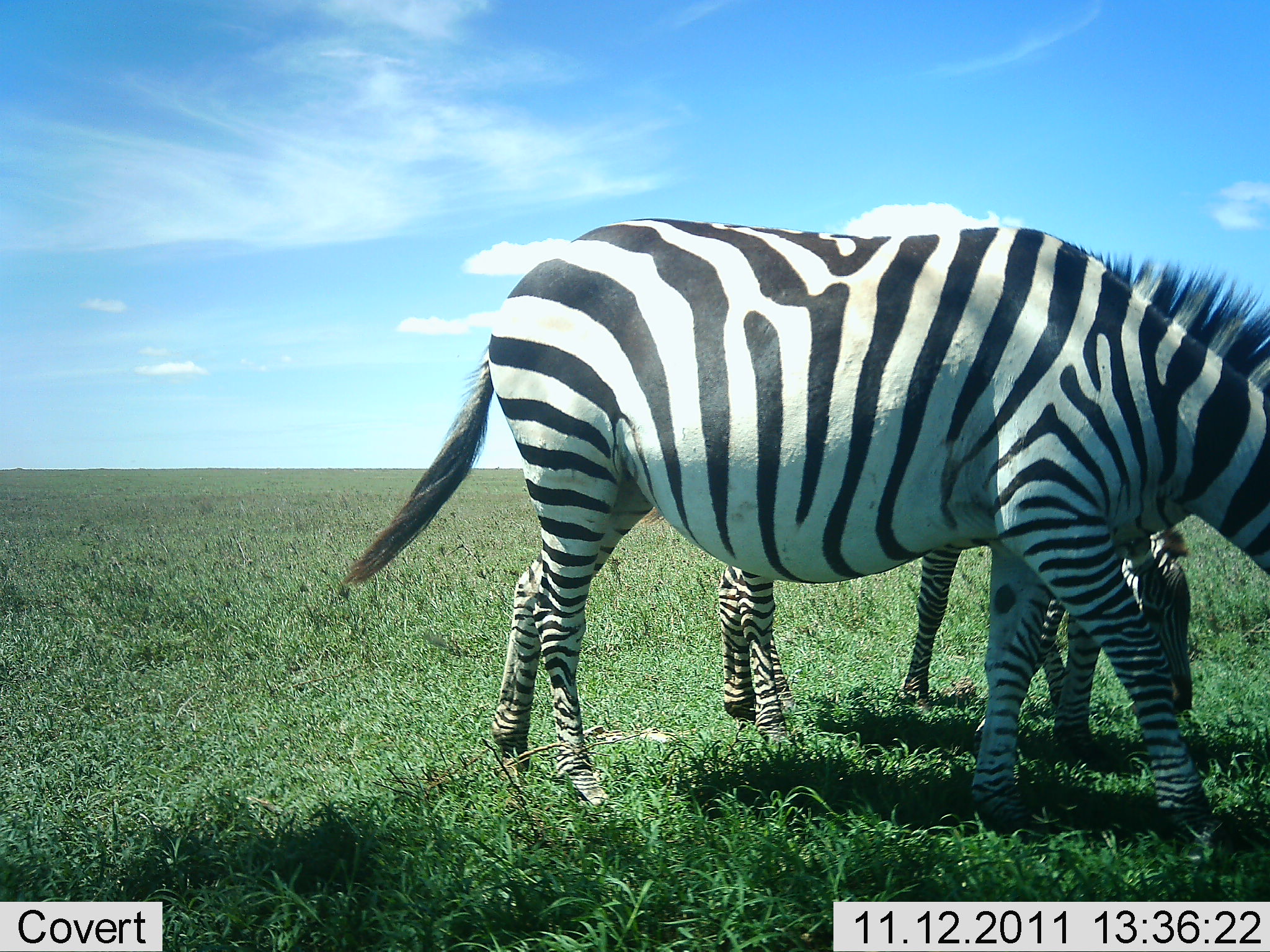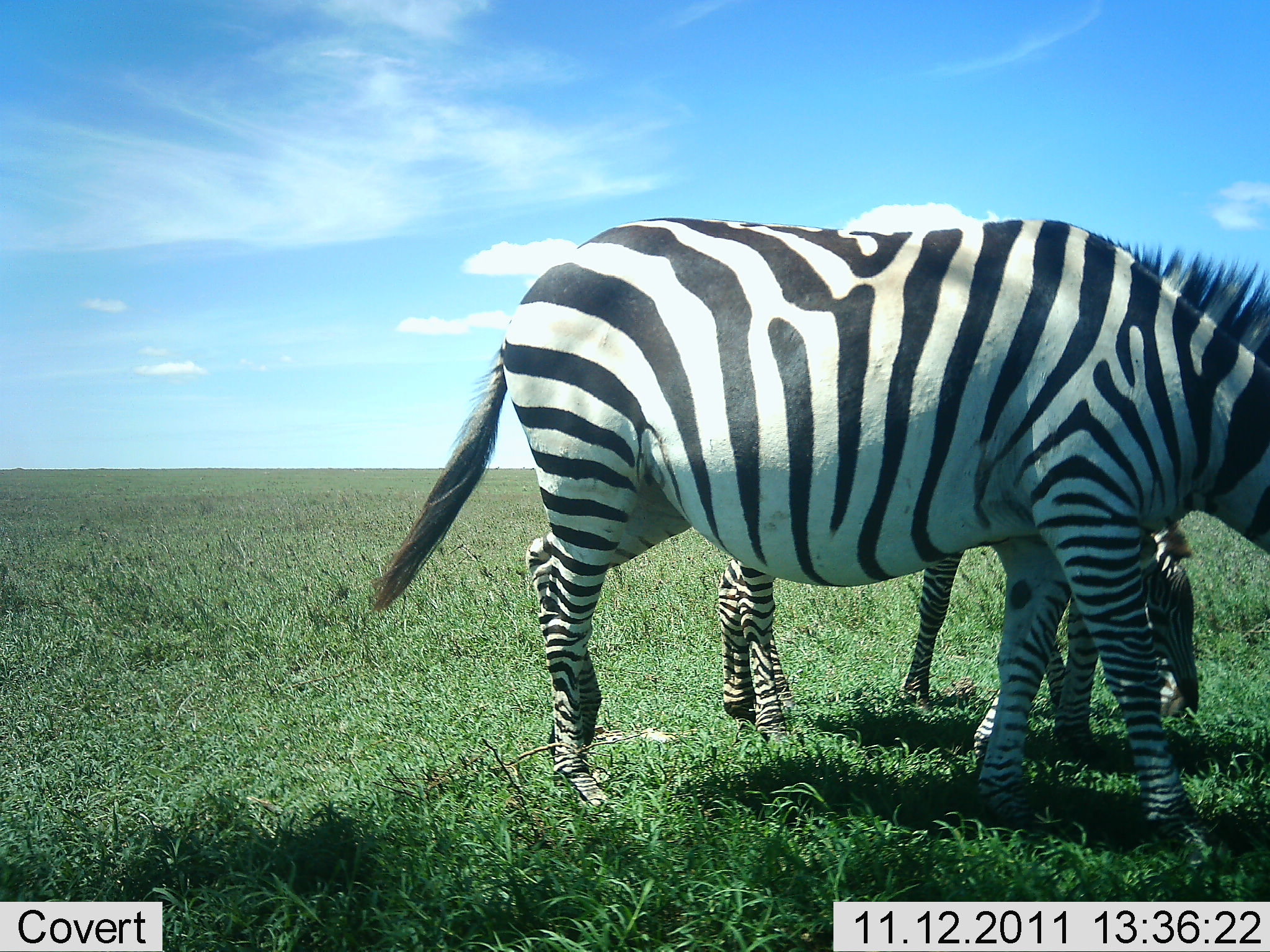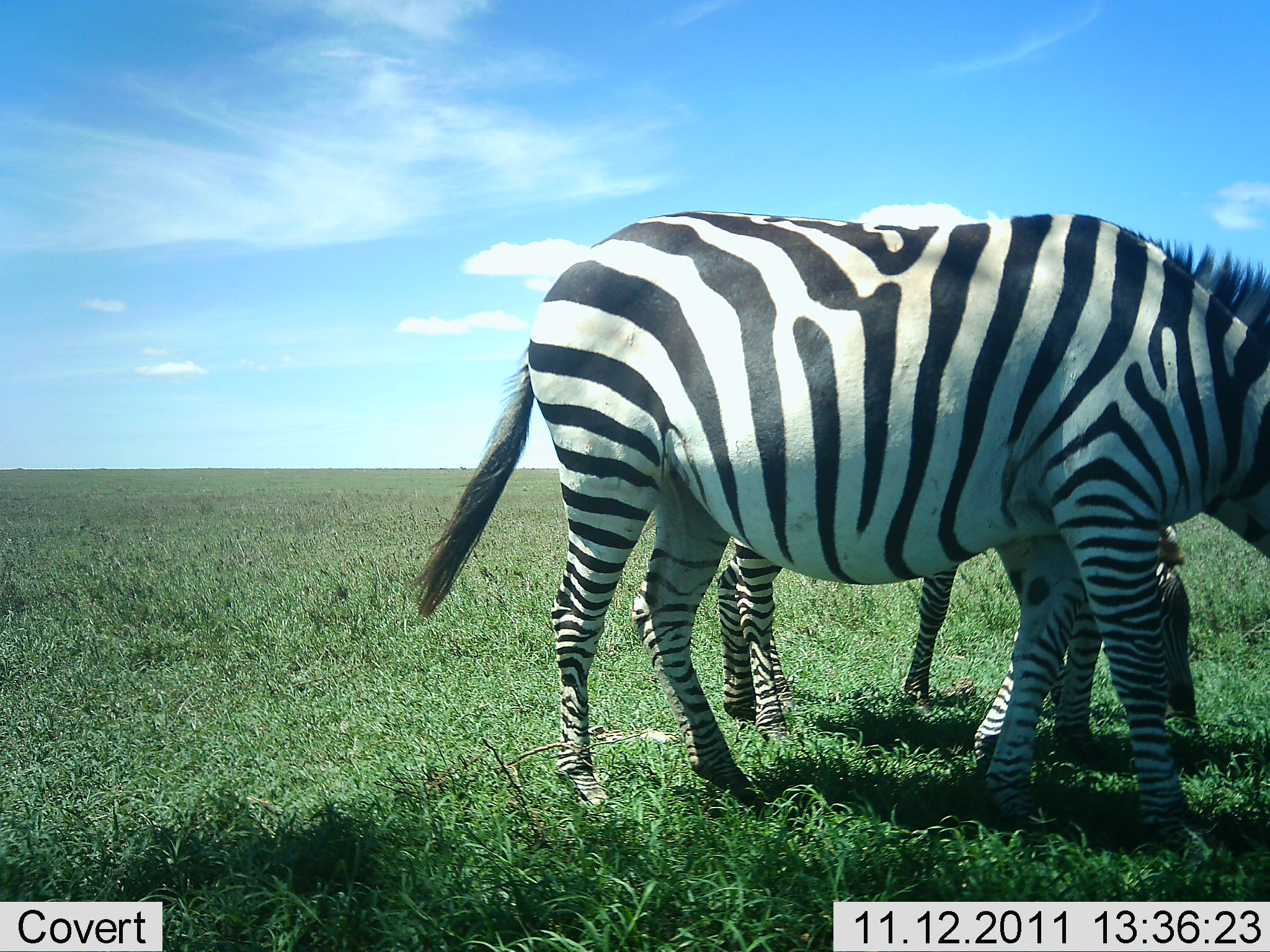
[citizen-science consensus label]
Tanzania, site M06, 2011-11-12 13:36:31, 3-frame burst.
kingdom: Animalia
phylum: Chordata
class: Mammalia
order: Perissodactyla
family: Equidae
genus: Equus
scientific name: Equus quagga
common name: plains zebra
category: zebra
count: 2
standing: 50%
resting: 0%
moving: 17%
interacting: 8%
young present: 42%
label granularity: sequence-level